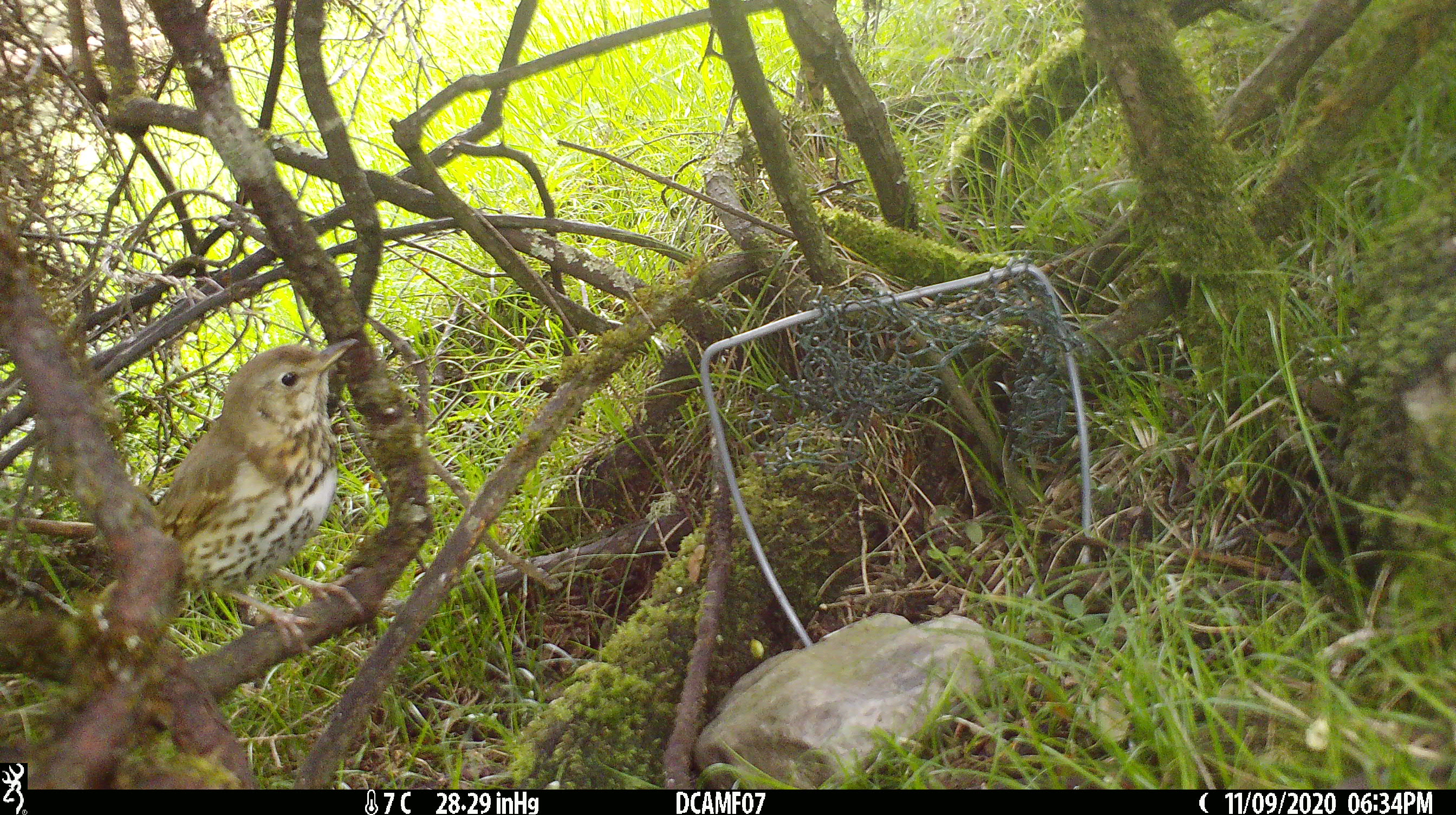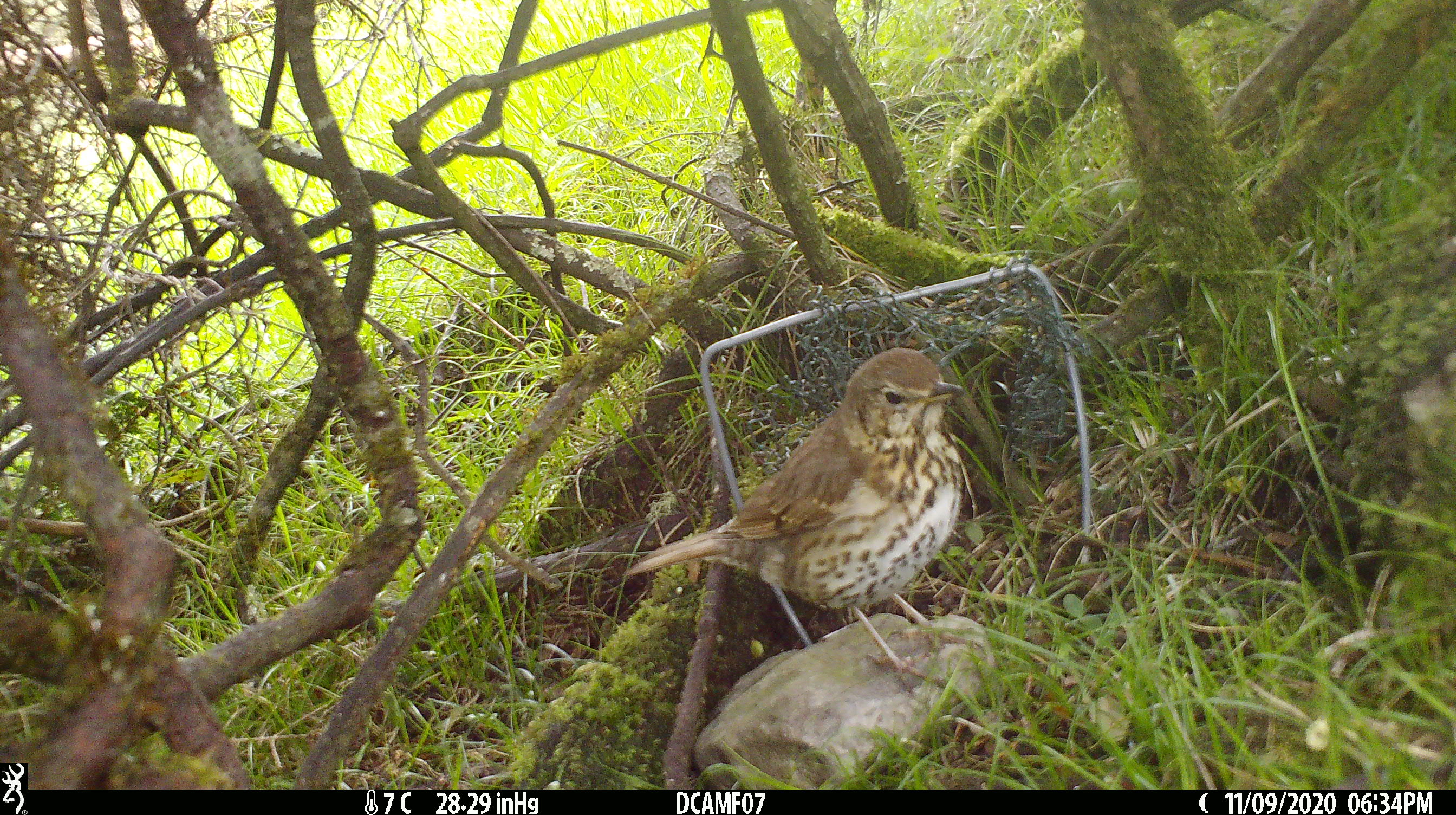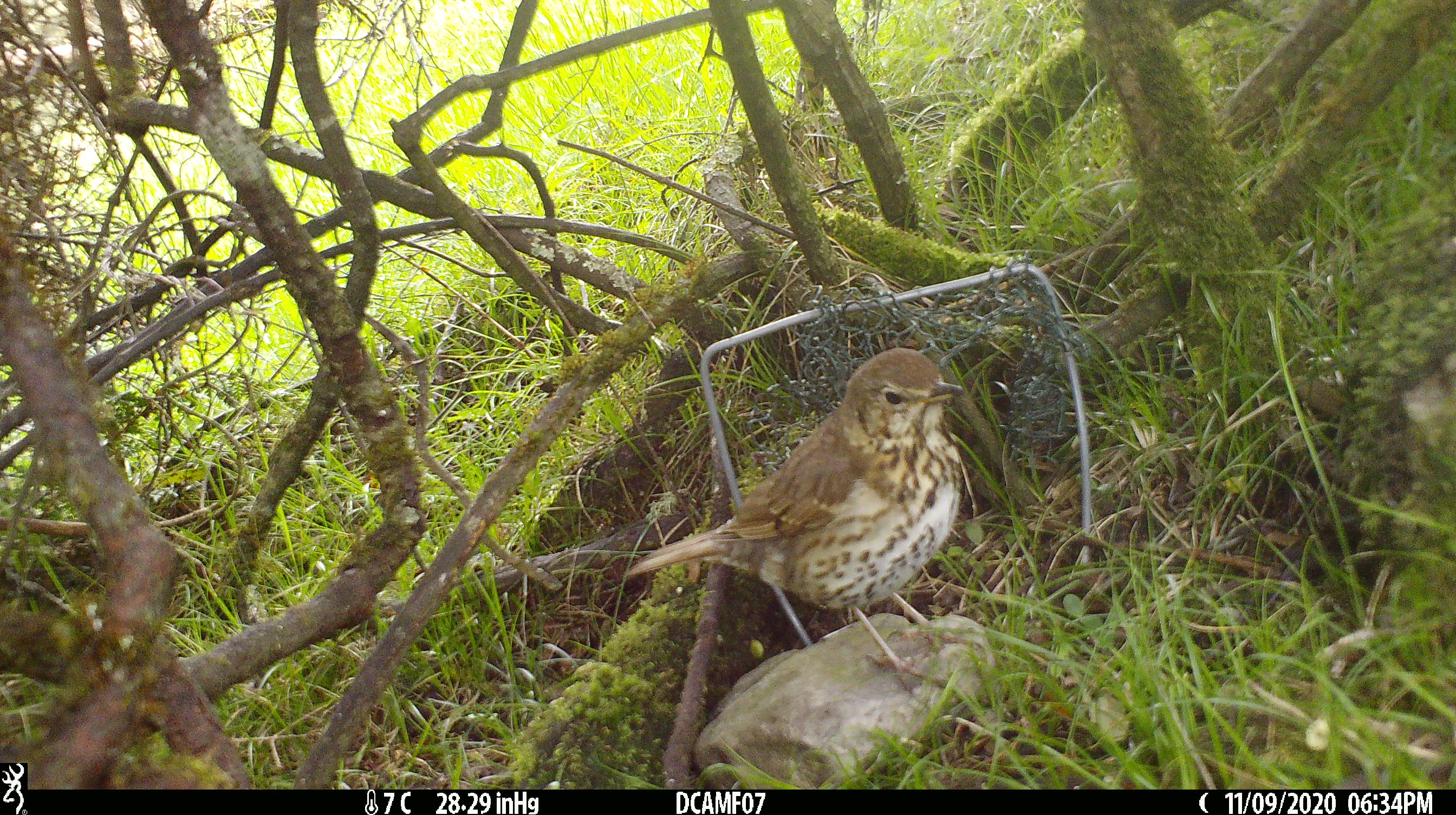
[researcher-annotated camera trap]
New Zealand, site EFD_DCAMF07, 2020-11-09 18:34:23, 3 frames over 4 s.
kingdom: Animalia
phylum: Chordata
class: Aves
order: Passeriformes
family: Turdidae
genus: Turdus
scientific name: Turdus philomelos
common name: song thrush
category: thrush